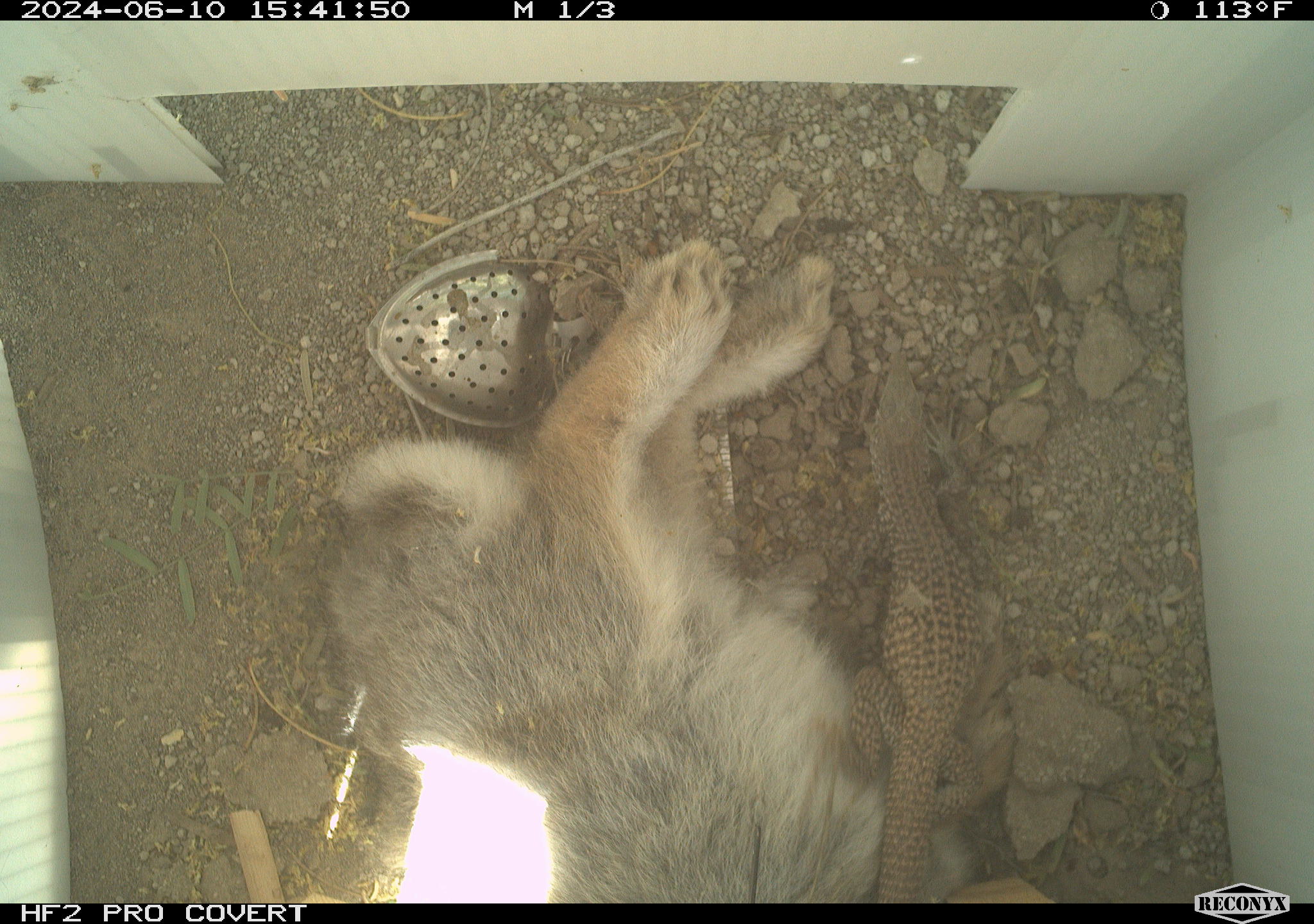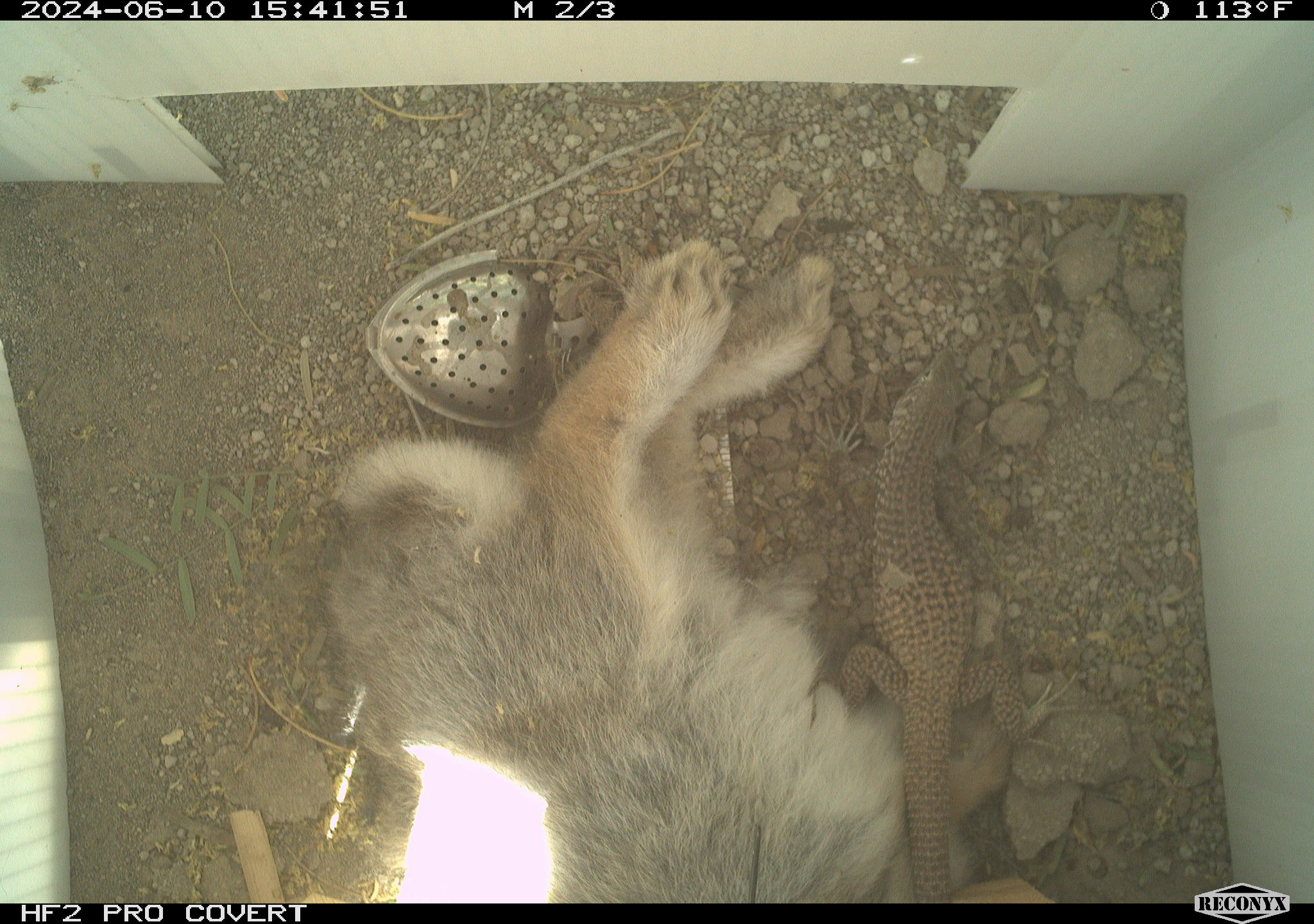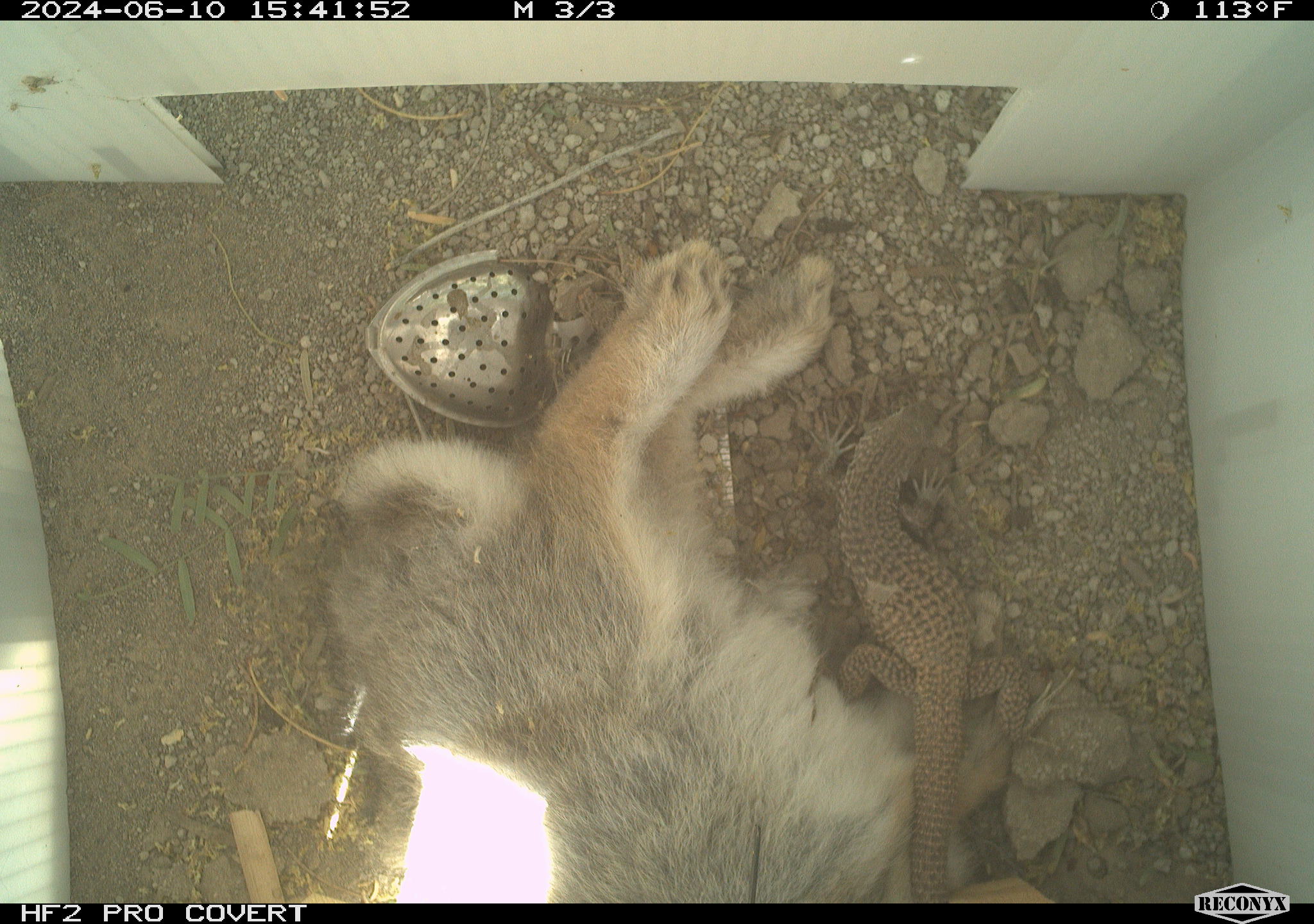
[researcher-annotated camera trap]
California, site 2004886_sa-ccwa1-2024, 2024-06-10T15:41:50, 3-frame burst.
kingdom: Animalia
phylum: Chordata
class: Mammalia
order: Lagomorpha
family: Leporidae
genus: Sylvilagus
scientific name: Sylvilagus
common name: cottontail rabbits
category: sylvilagus species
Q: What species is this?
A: Sylvilagus species (cottontail rabbits) (Sylvilagus).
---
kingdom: Animalia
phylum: Chordata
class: Reptilia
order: Squamata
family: Teiidae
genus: Aspidoscelis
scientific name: Aspidoscelis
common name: whiptail lizards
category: aspidoscelis species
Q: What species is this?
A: Aspidoscelis species (whiptail lizards) (Aspidoscelis).